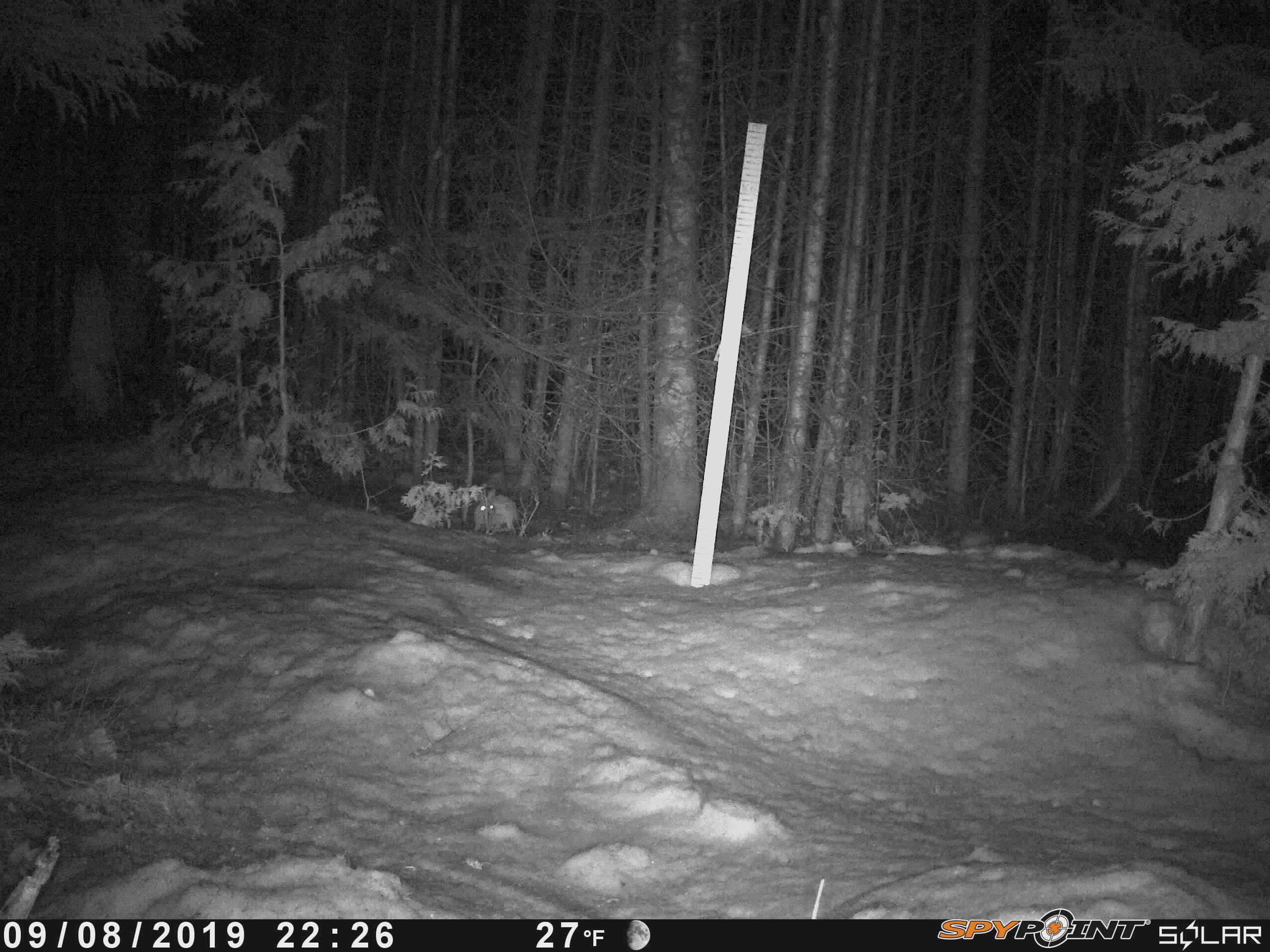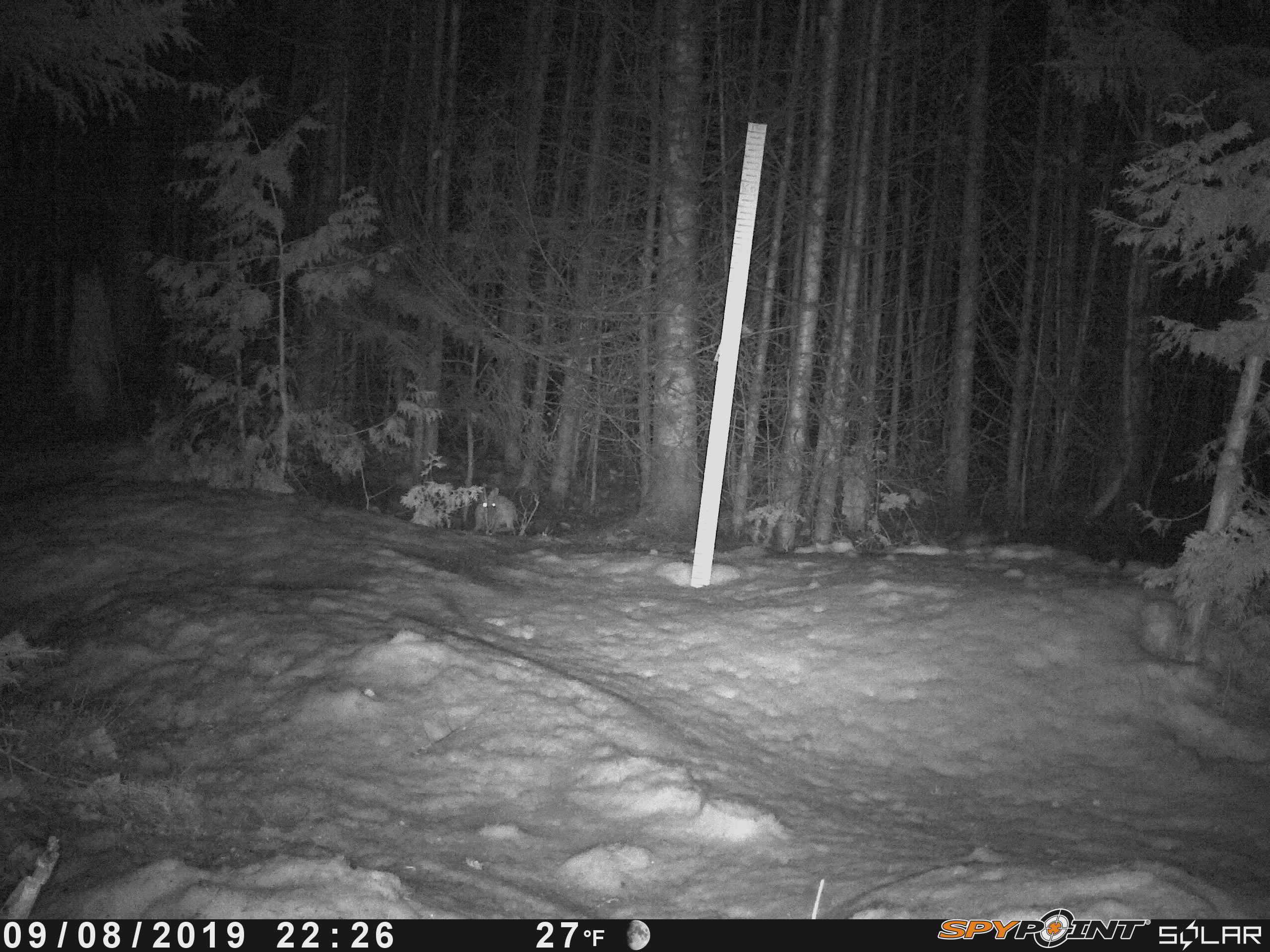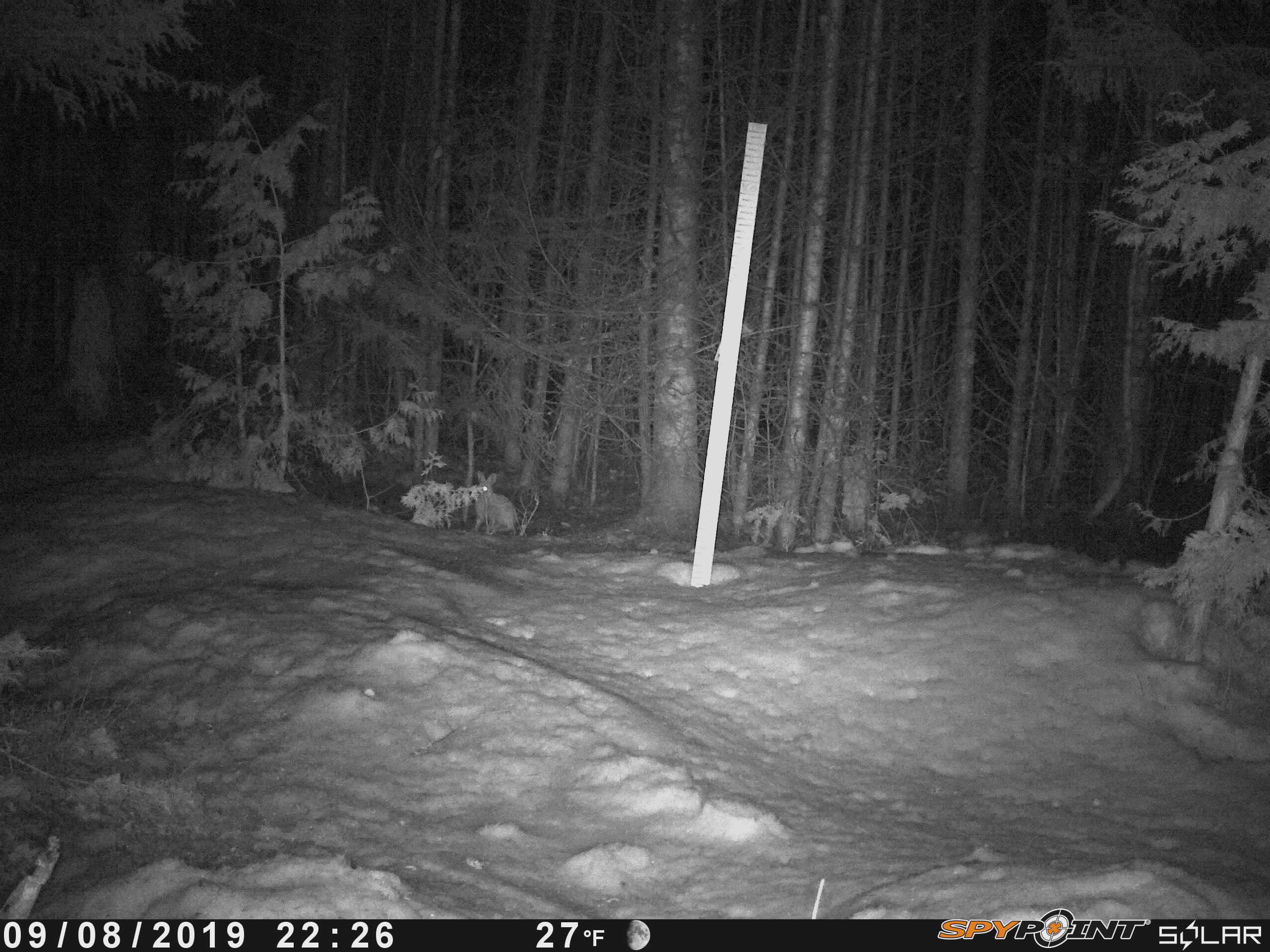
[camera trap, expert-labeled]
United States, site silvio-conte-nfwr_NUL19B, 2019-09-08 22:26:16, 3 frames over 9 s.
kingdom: Animalia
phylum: Chordata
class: Mammalia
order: Lagomorpha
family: Leporidae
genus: Lepus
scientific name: Lepus americanus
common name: snowshoe hare